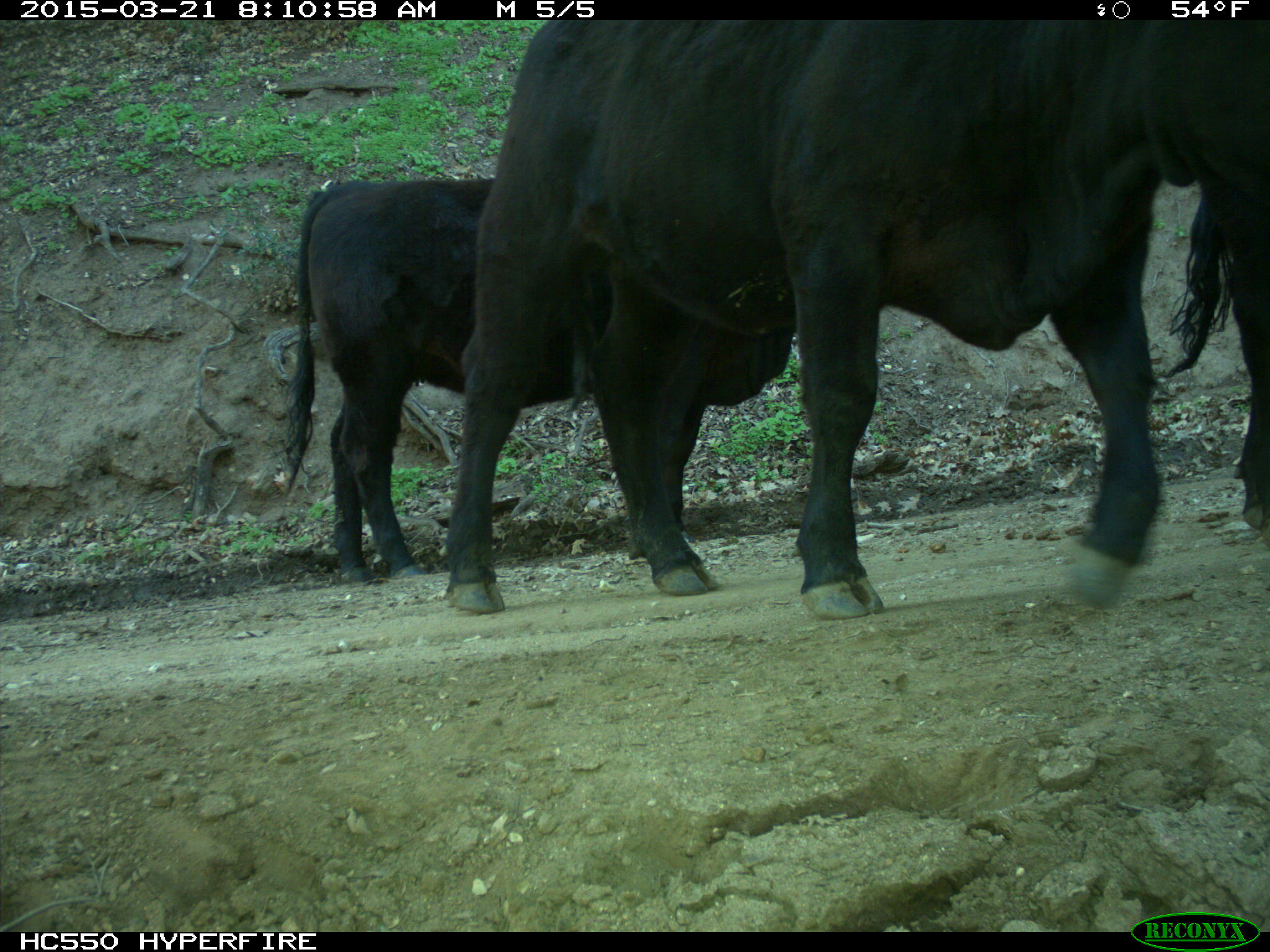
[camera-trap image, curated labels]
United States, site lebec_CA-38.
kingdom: Animalia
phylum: Chordata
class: Mammalia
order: Artiodactyla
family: Bovidae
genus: Bos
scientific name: Bos taurus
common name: domestic cow